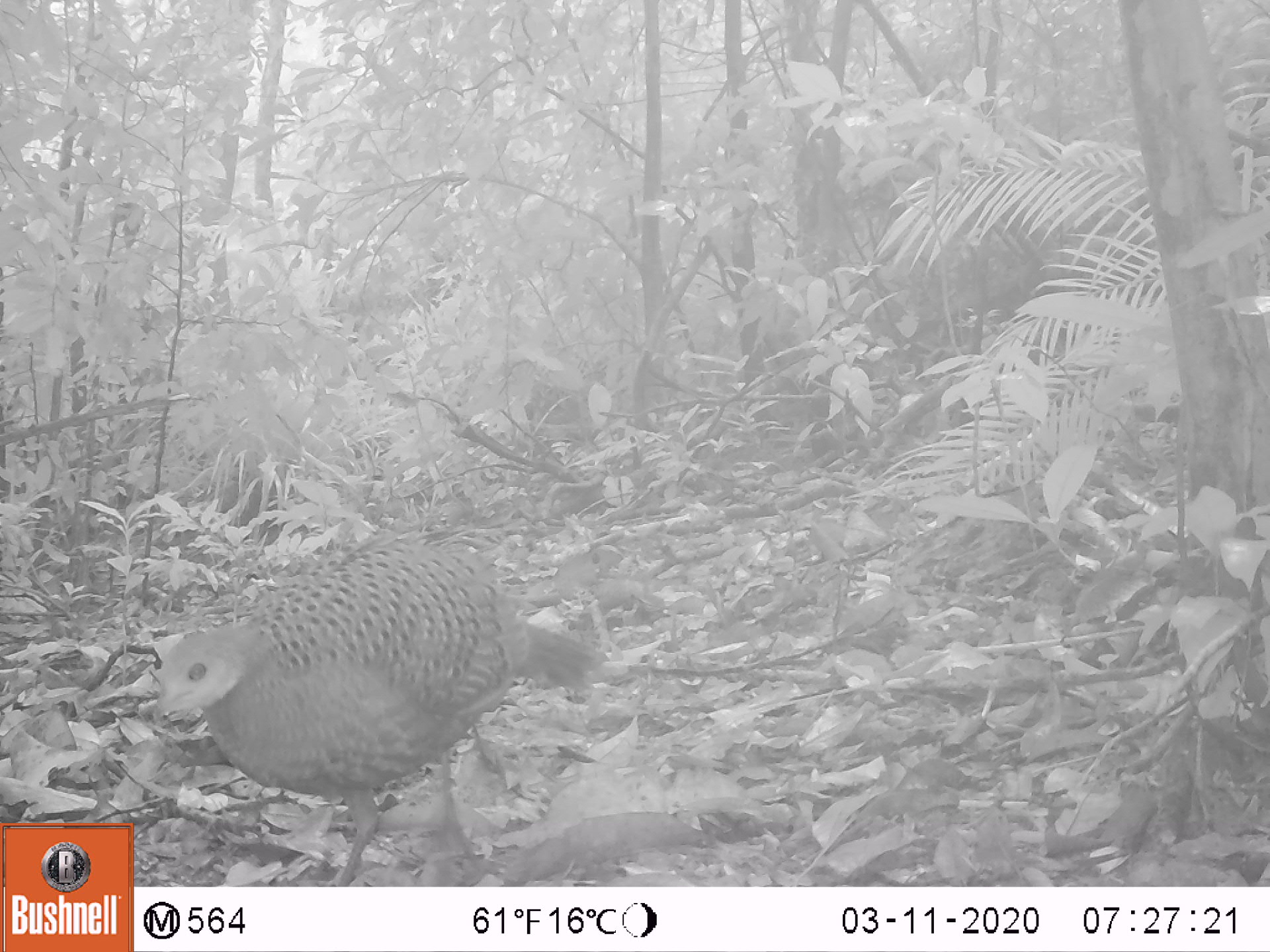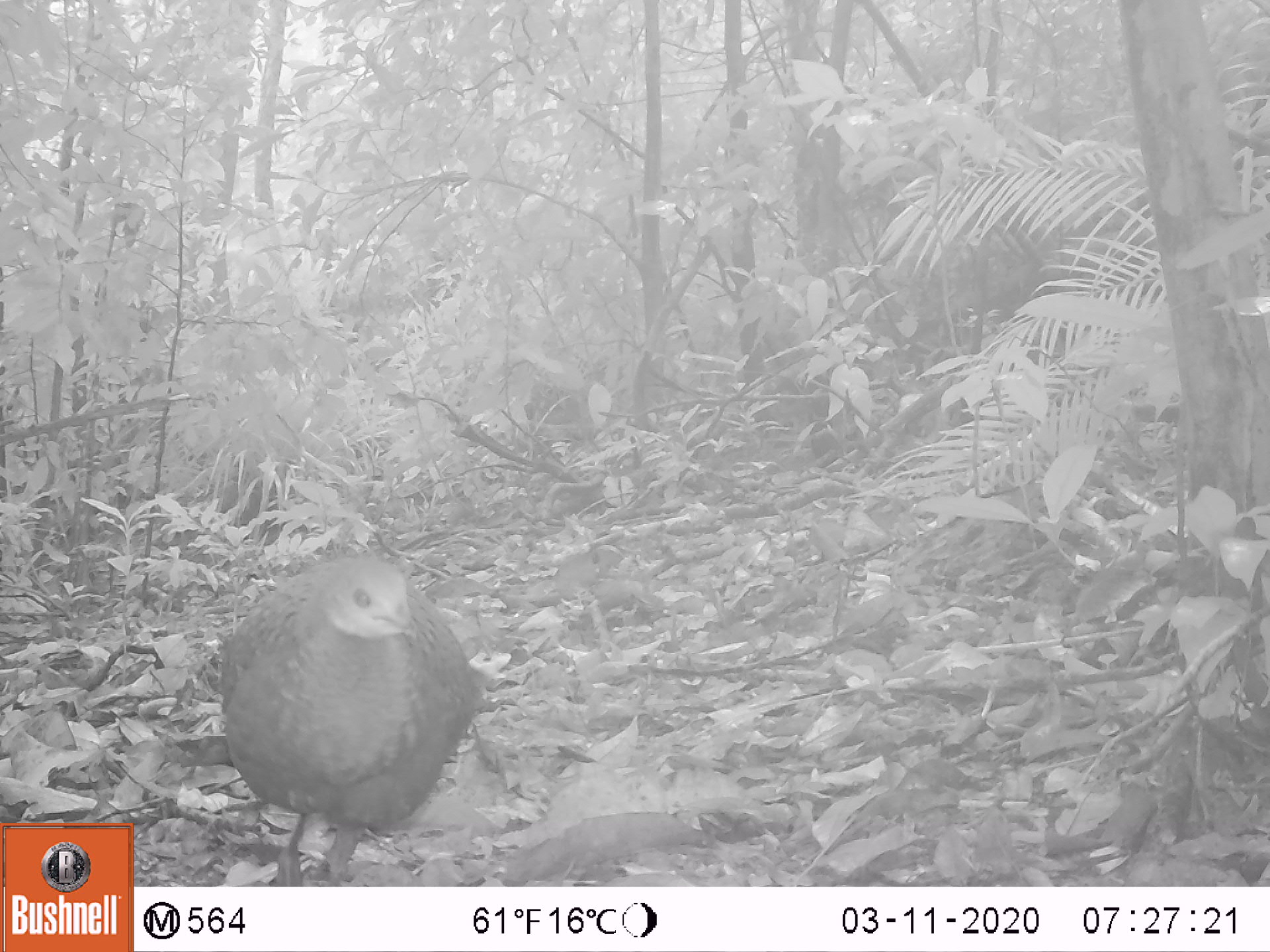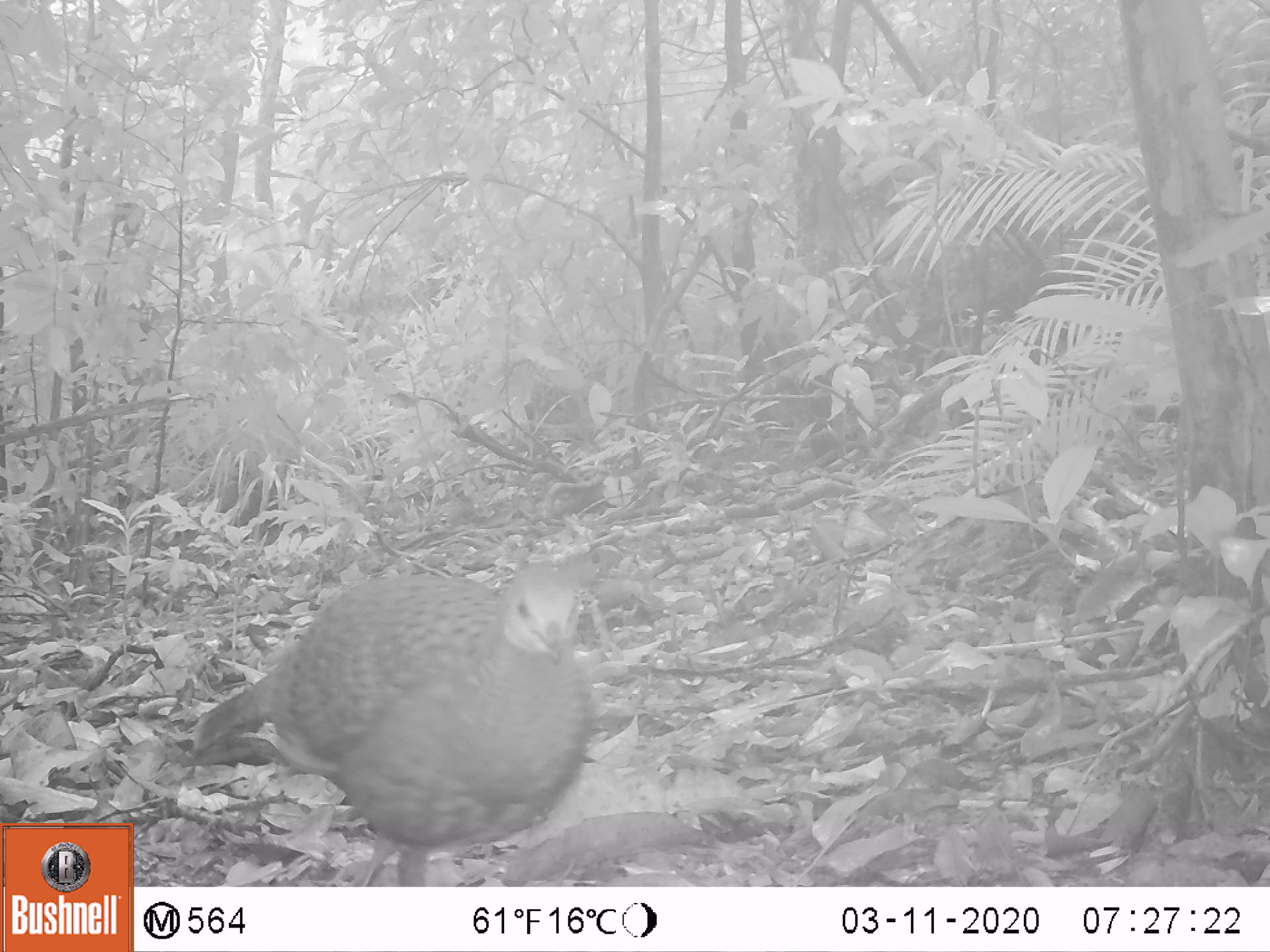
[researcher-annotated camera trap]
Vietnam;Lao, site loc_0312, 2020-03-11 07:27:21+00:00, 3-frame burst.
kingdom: Animalia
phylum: Chordata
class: Aves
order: Galliformes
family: Phasianidae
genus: Polyplectron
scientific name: Polyplectron bicalcaratum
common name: gray peacock-pheasant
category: grey peacock pheasant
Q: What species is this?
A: Grey peacock pheasant (gray peacock-pheasant) (Polyplectron bicalcaratum).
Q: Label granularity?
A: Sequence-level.